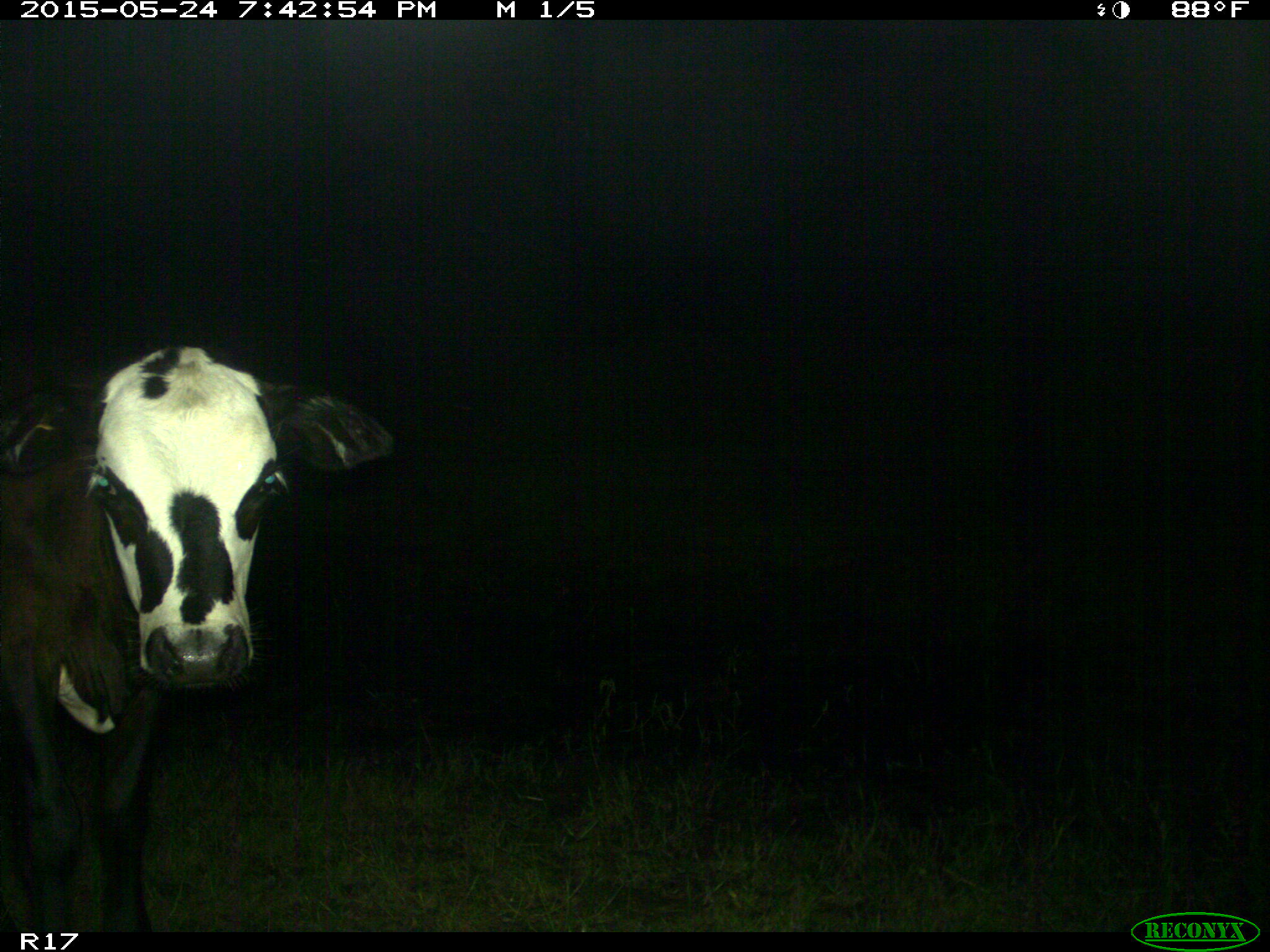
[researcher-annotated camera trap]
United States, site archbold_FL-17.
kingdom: Animalia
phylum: Chordata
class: Mammalia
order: Artiodactyla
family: Bovidae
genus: Bos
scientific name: Bos taurus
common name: domestic cow